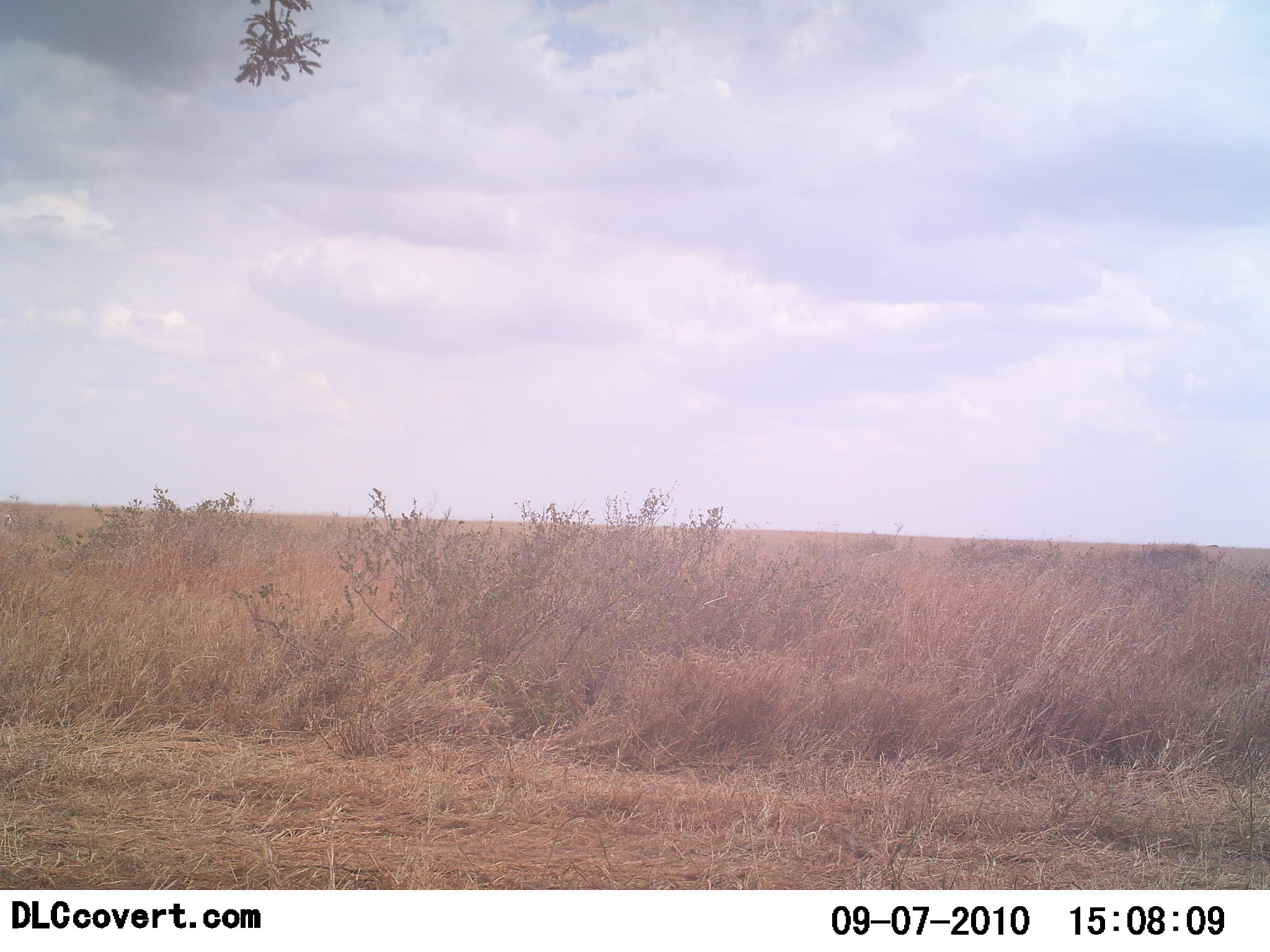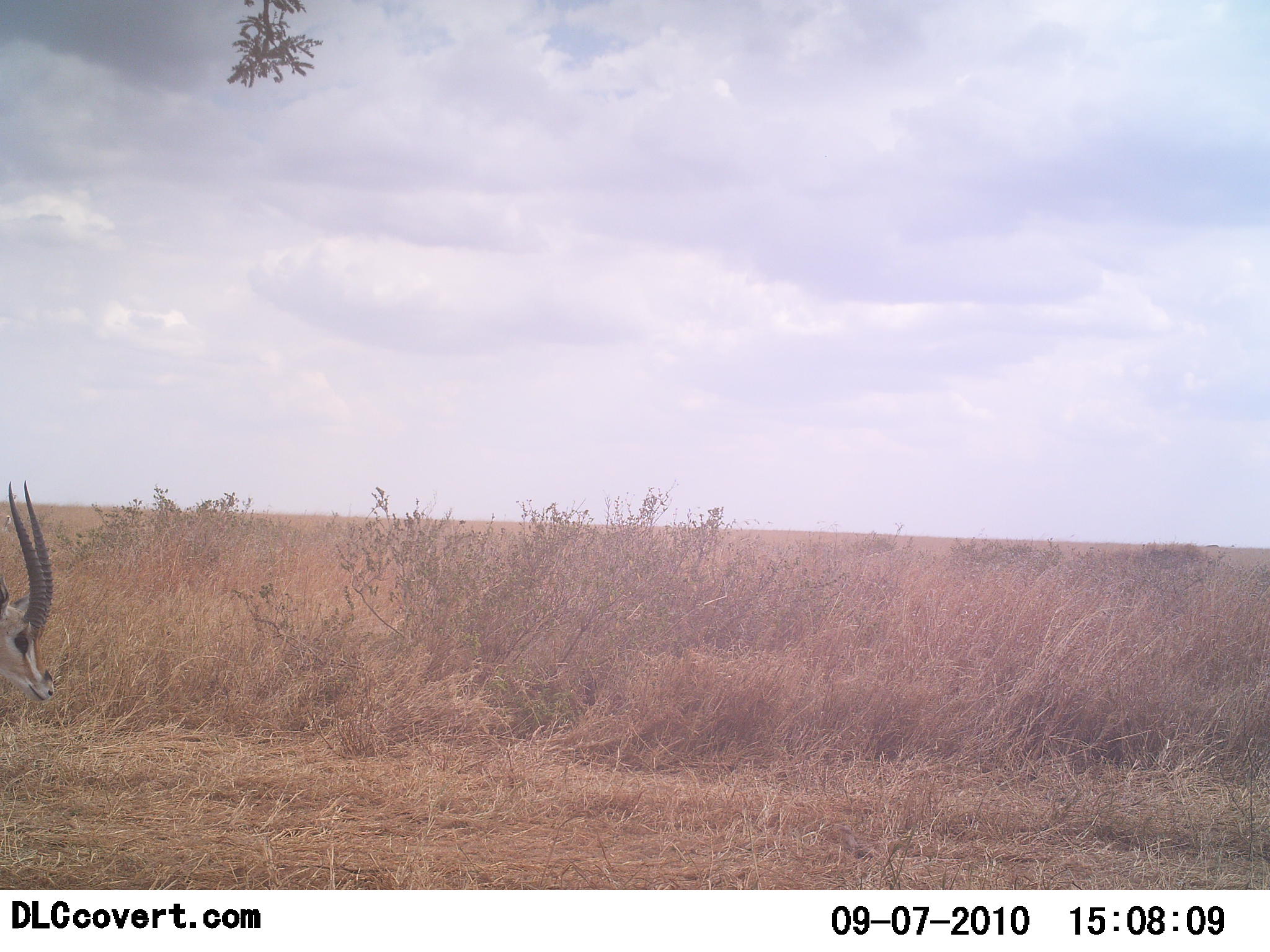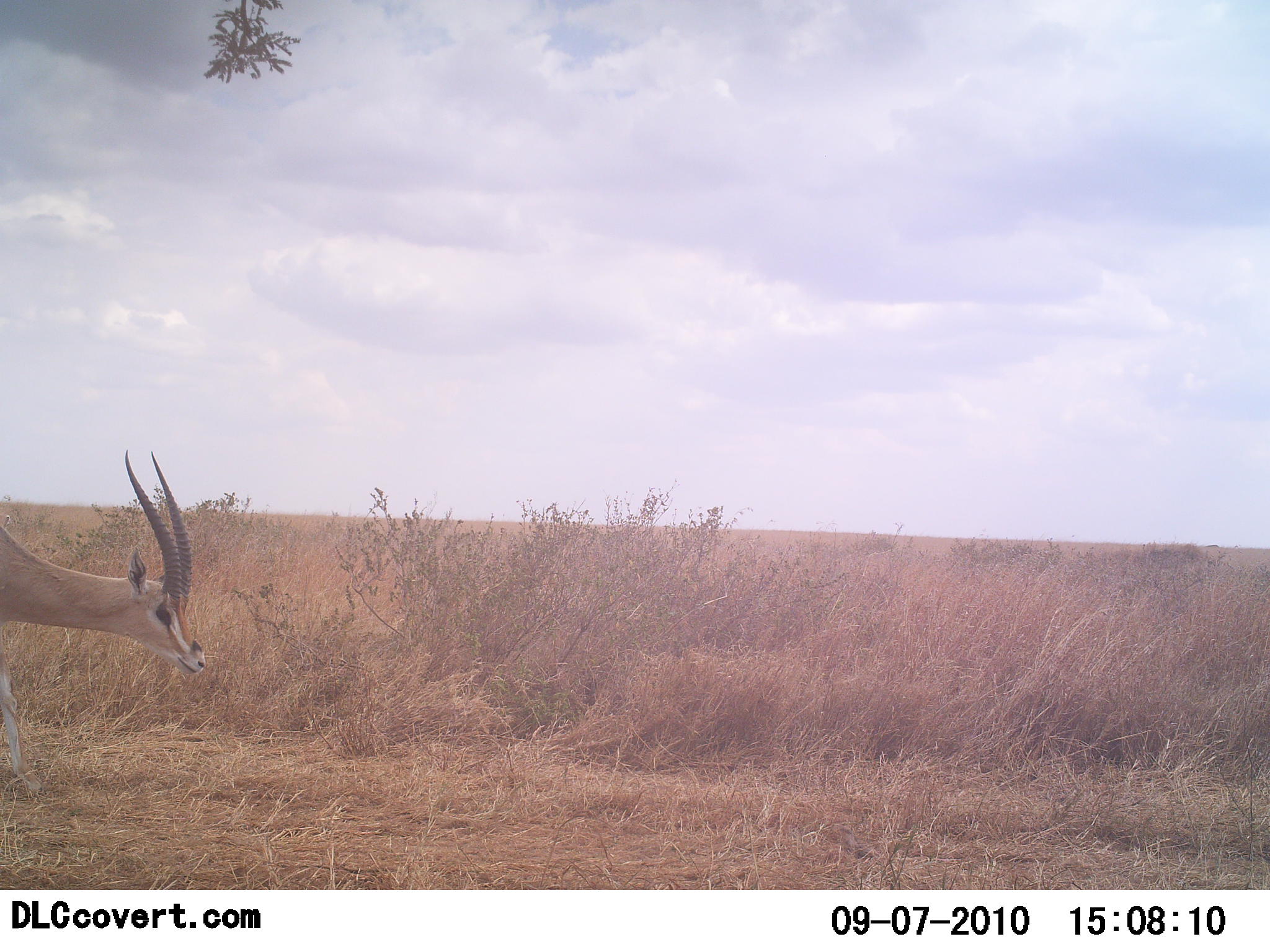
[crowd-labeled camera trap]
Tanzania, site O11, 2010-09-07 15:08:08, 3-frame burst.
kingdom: Animalia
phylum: Chordata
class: Mammalia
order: Artiodactyla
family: Bovidae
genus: Nanger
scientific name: Nanger granti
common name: grant's gazelle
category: gazellegrants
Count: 1.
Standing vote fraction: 0%.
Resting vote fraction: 0%.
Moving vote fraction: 92%.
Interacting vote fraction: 0%.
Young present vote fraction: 0%.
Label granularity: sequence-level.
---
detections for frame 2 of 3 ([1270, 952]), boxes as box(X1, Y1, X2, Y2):
animal: box(0, 480, 55, 705)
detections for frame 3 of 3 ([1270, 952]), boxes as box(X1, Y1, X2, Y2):
animal: box(0, 448, 209, 797)